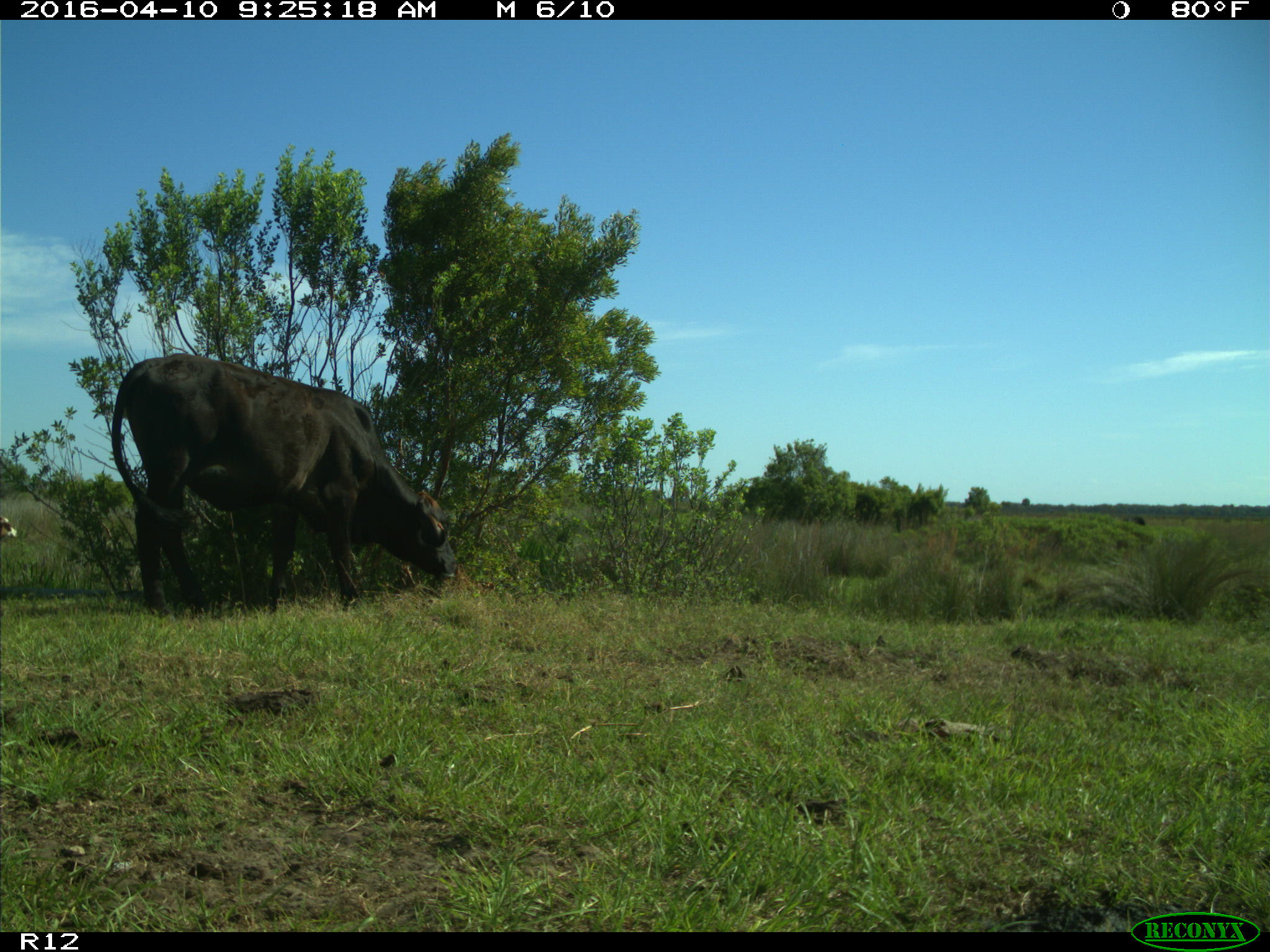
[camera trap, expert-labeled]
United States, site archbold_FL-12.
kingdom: Animalia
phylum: Chordata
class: Mammalia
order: Artiodactyla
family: Bovidae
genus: Bos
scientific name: Bos taurus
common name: domestic cow